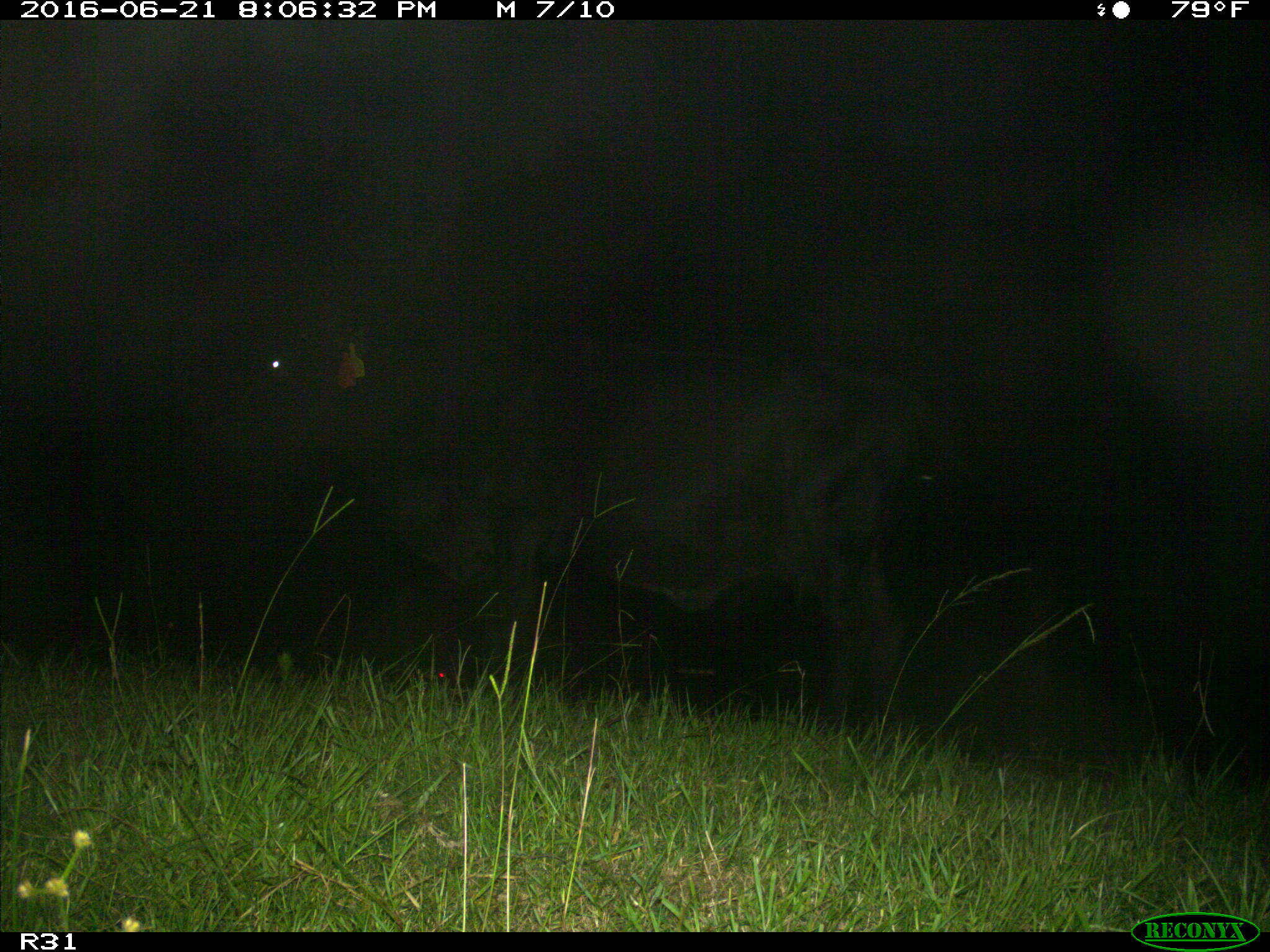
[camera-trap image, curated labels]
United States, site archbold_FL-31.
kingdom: Animalia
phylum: Chordata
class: Mammalia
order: Artiodactyla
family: Bovidae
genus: Bos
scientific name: Bos taurus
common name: domestic cow